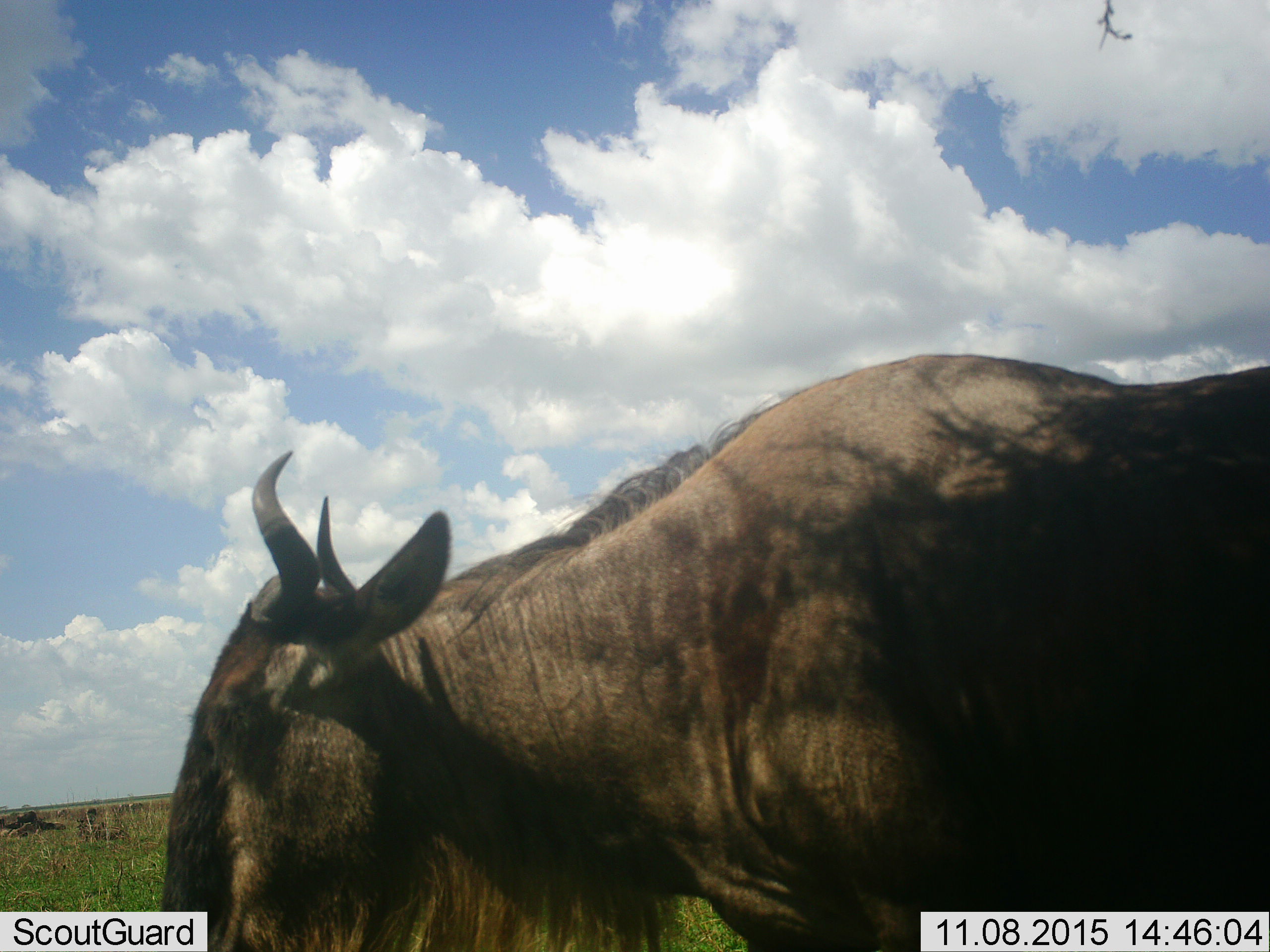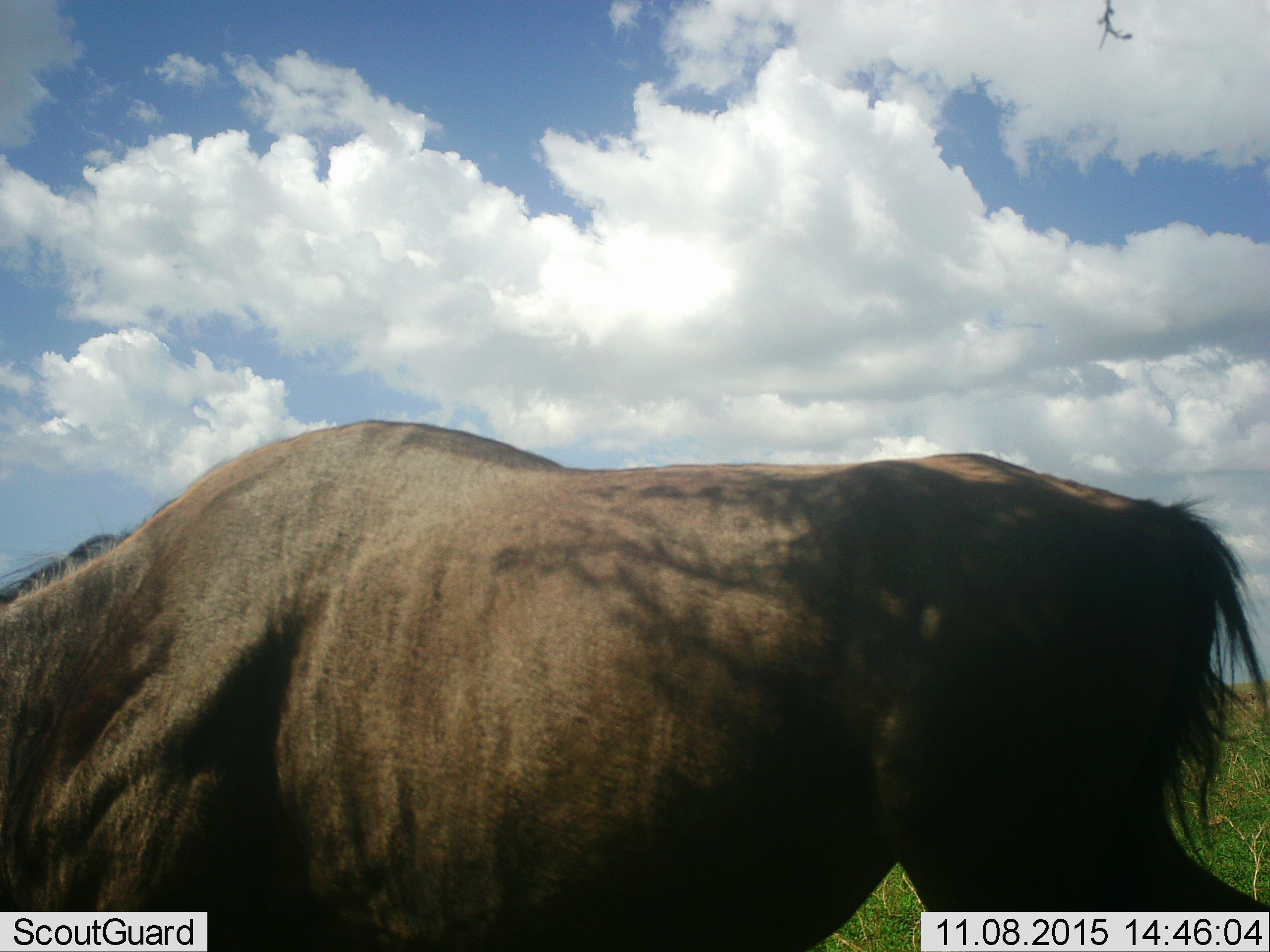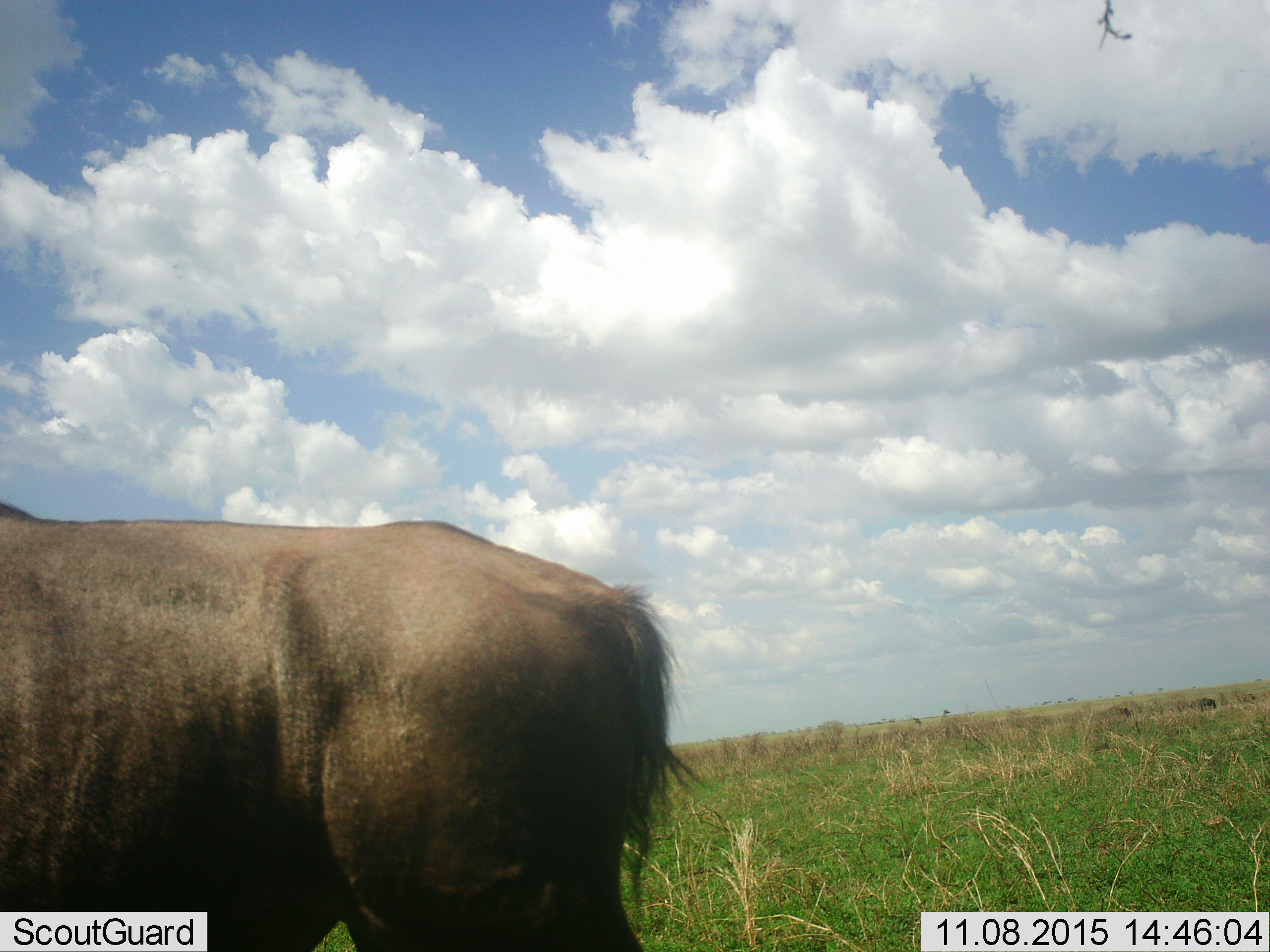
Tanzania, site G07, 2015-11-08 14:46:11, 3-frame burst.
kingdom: Animalia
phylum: Chordata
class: Mammalia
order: Artiodactyla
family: Bovidae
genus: Connochaetes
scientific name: Connochaetes taurinus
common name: blue wildebeest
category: wildebeest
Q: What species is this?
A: Wildebeest (blue wildebeest) (Connochaetes taurinus).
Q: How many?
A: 1.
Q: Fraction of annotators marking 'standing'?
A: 30%.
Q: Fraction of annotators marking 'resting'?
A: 10%.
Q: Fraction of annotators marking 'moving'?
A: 50%.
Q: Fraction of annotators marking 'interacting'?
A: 0%.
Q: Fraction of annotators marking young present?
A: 0%.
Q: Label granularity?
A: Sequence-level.